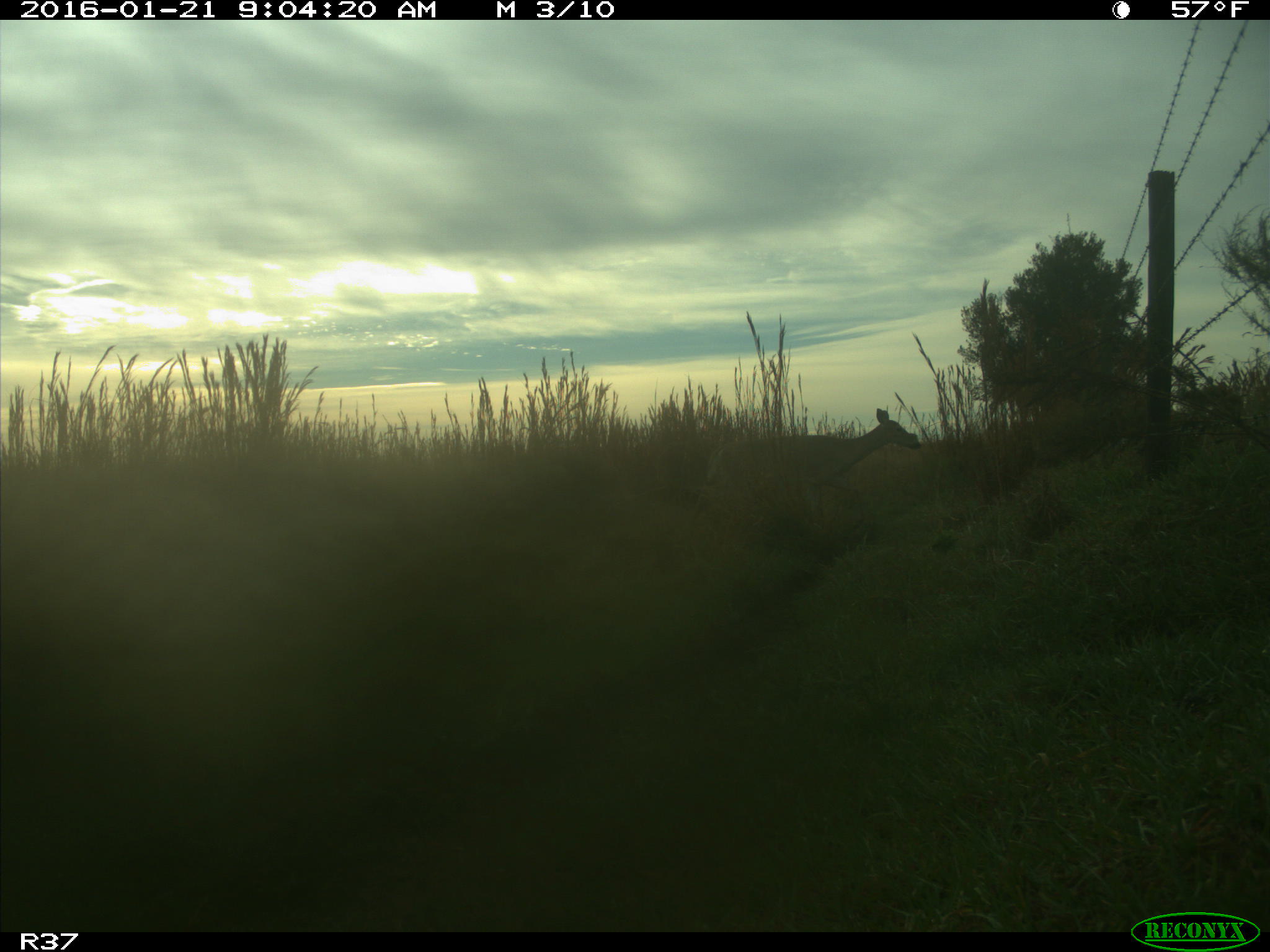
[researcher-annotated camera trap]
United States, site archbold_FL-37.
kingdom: Animalia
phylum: Chordata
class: Mammalia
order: Artiodactyla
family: Cervidae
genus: Odocoileus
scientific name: Odocoileus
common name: deer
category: unidentified deer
Unidentified deer (deer) (Odocoileus).